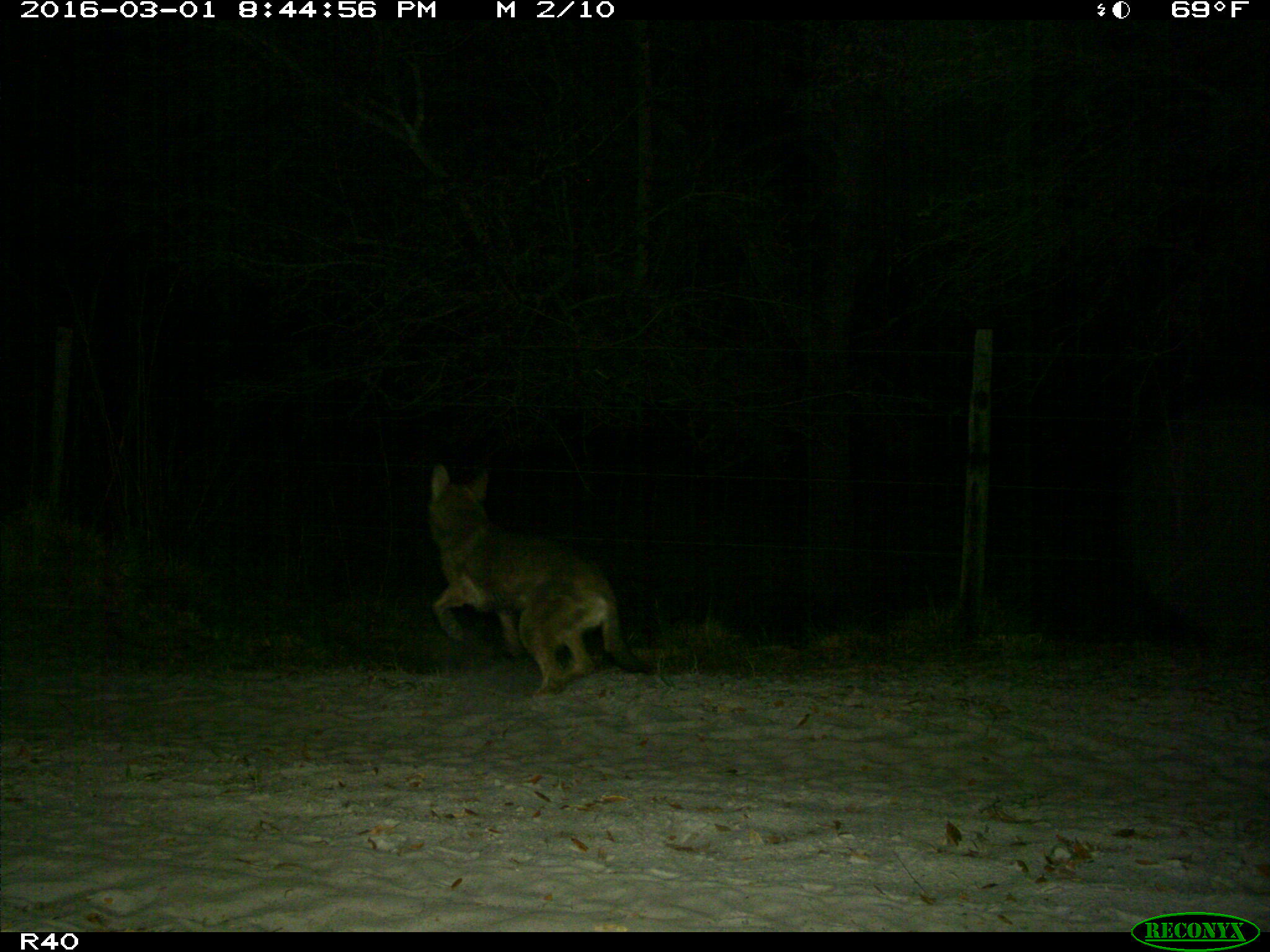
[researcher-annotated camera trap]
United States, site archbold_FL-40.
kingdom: Animalia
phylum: Chordata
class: Mammalia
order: Carnivora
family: Canidae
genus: Canis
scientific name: Canis latrans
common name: coyote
Canis latrans (coyote).